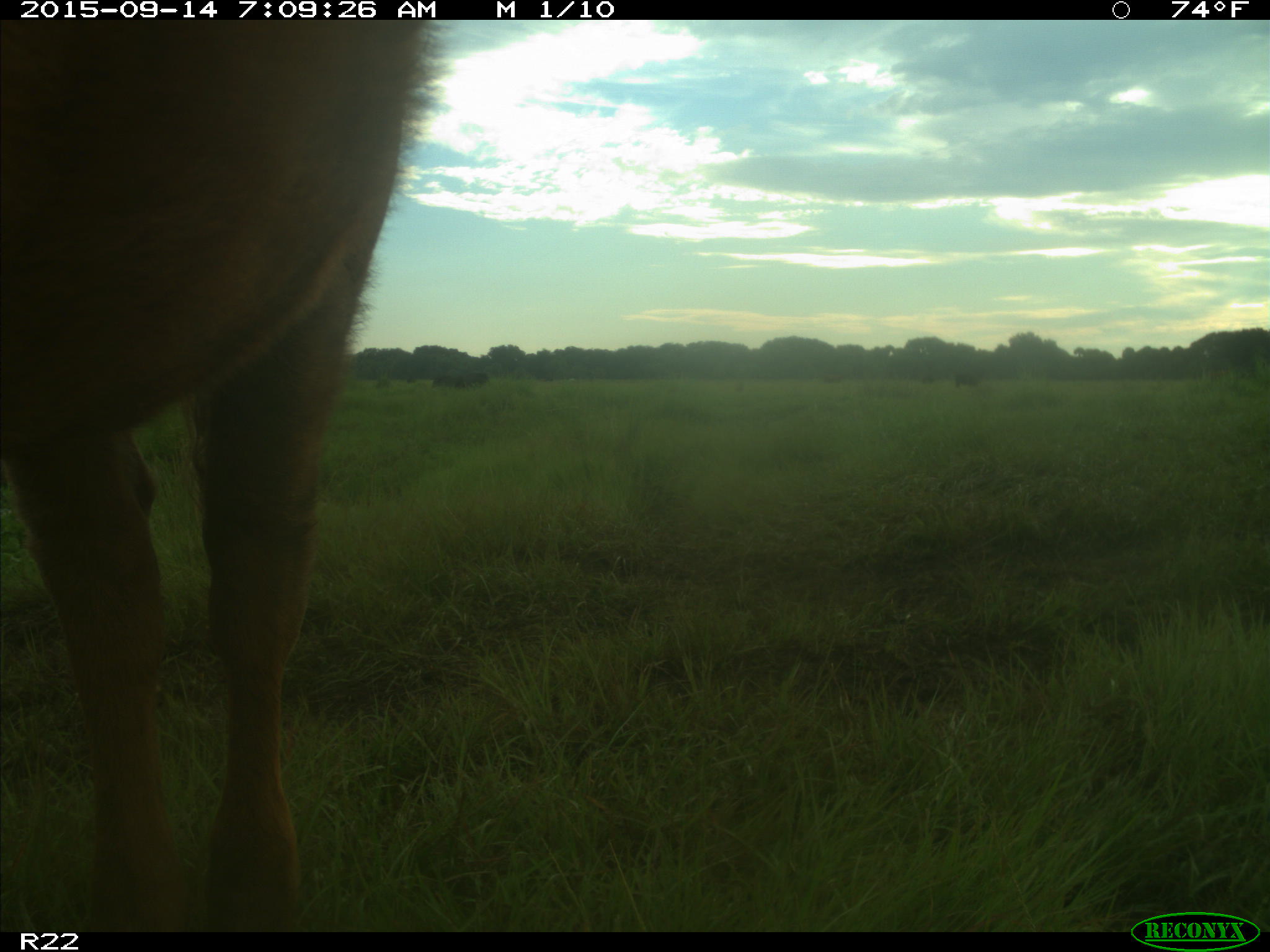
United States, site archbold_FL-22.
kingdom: Animalia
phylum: Chordata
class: Mammalia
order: Artiodactyla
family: Bovidae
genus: Bos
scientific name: Bos taurus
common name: domestic cow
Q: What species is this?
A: Bos taurus (domestic cow).